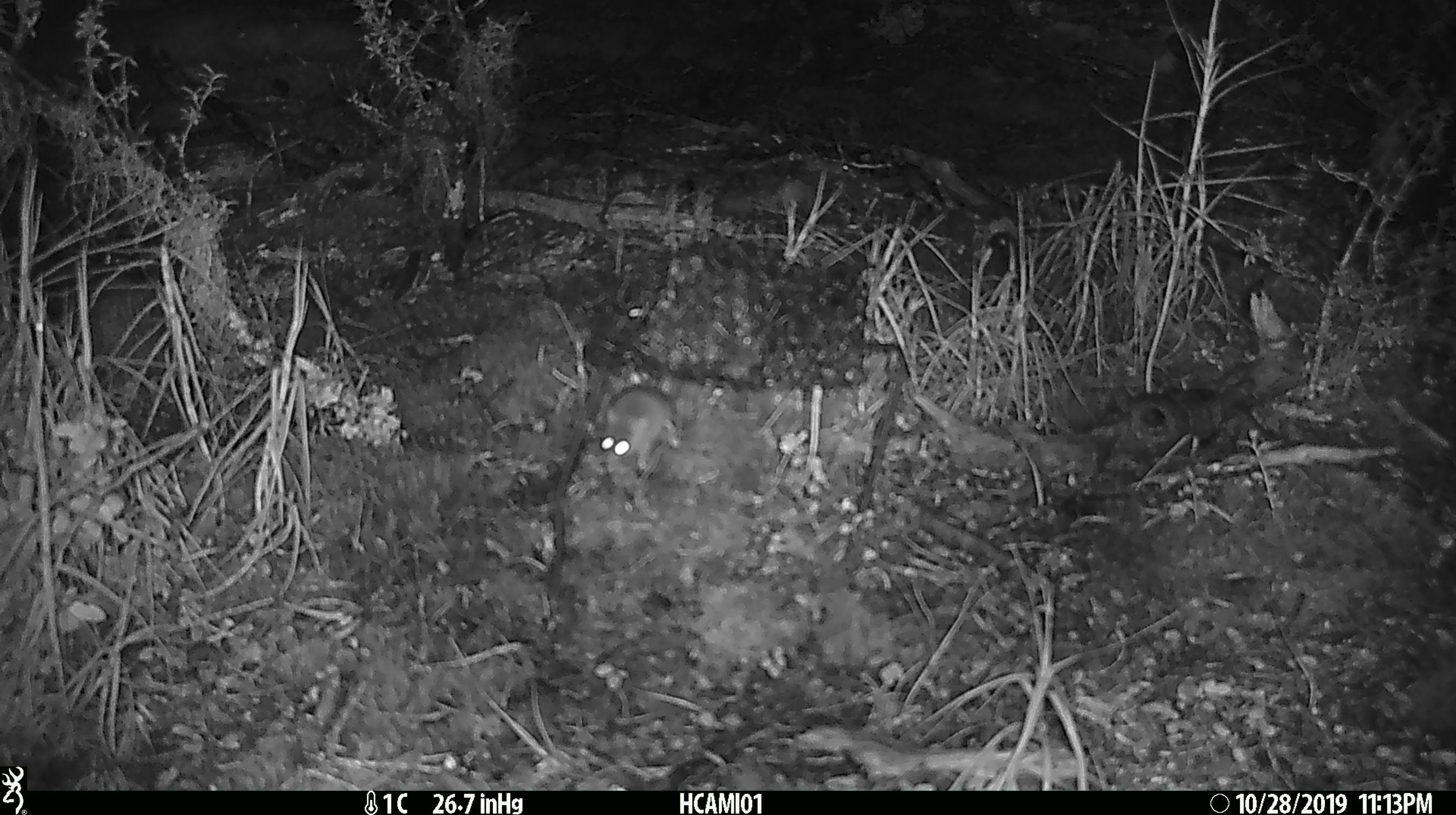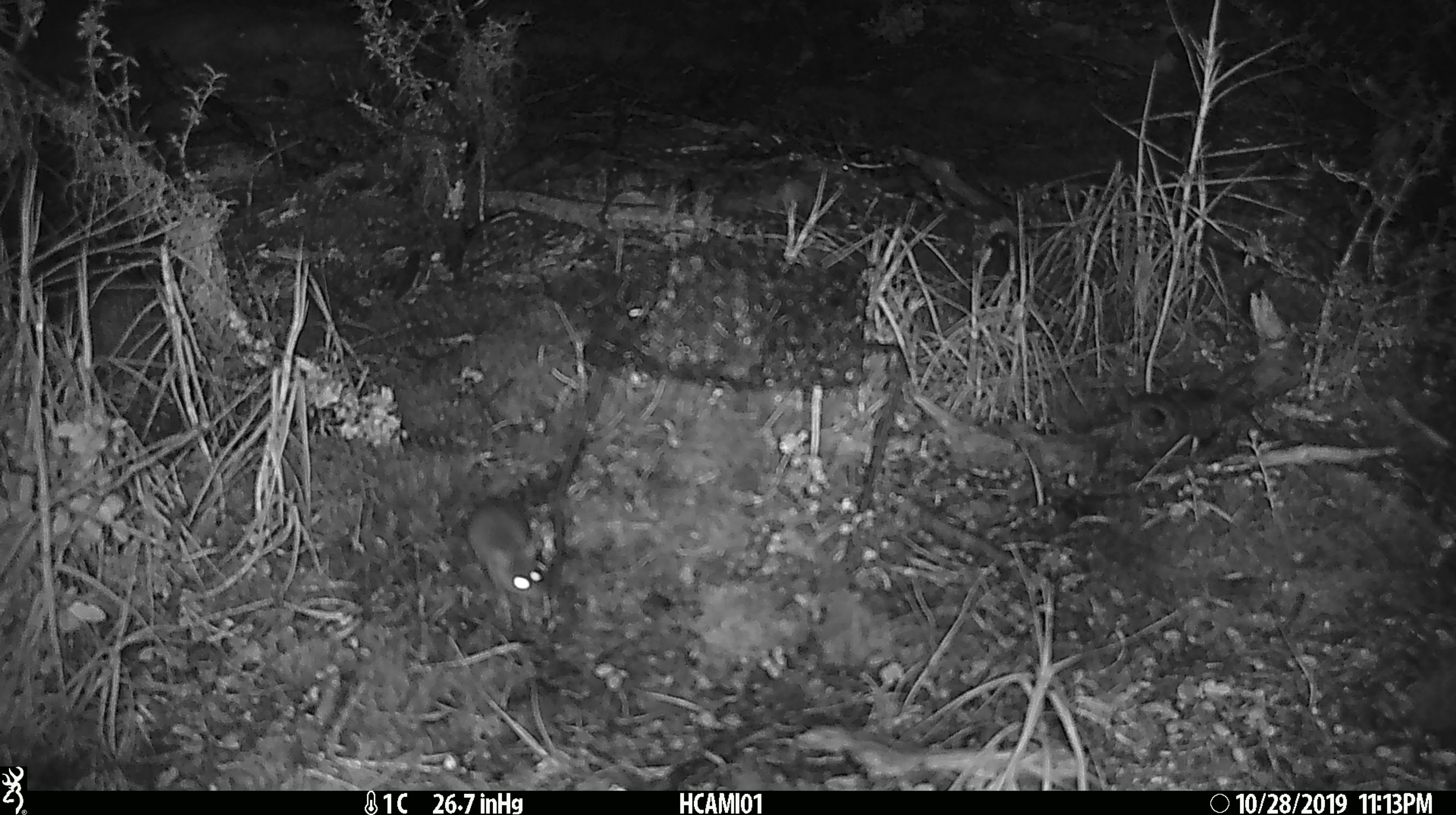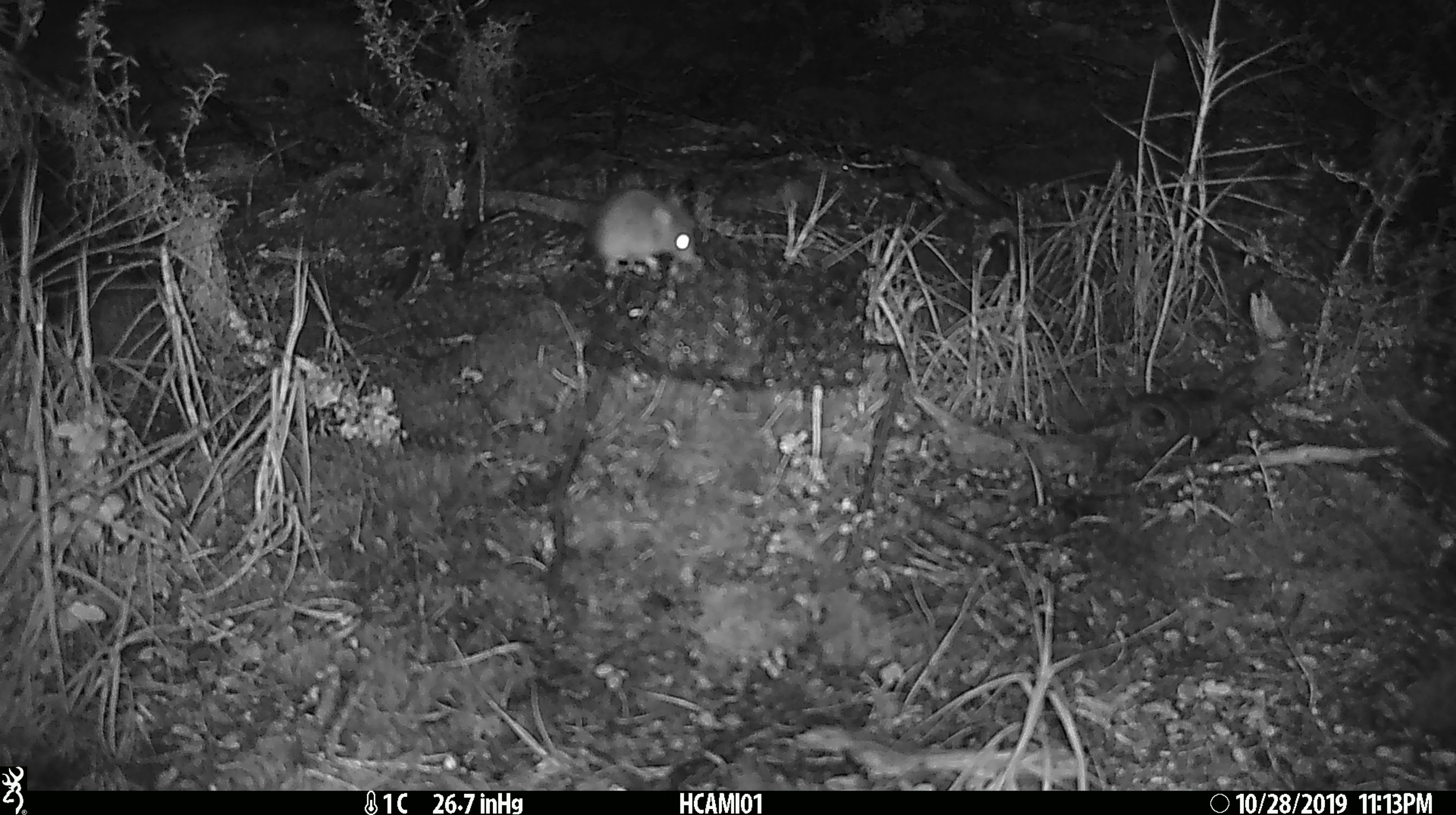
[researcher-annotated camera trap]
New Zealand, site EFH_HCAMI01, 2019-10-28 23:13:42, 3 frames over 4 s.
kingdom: Animalia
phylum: Chordata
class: Mammalia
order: Rodentia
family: Muridae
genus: Mus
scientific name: Mus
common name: mouse